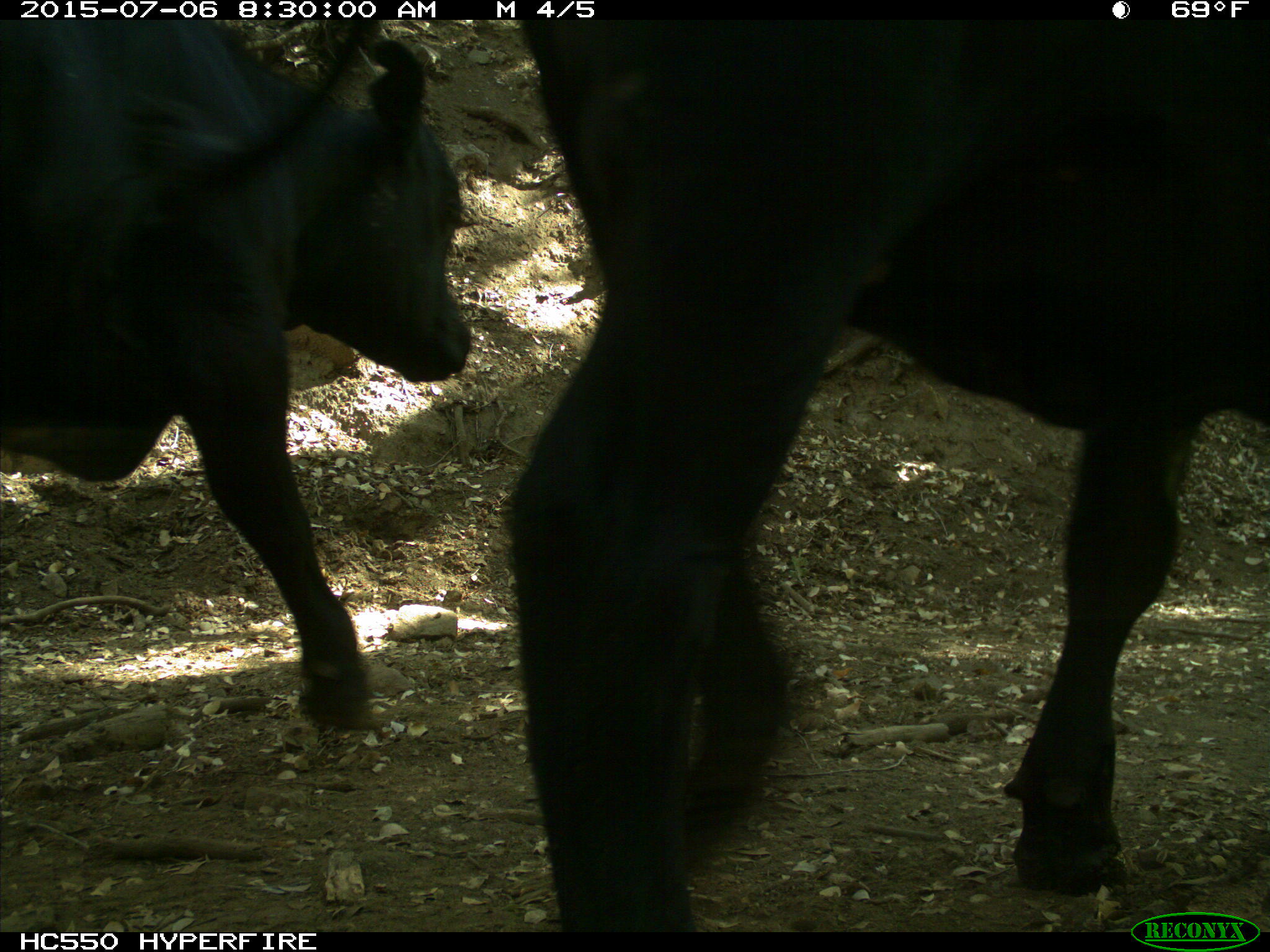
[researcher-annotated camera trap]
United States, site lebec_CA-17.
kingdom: Animalia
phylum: Chordata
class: Mammalia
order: Artiodactyla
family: Bovidae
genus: Bos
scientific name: Bos taurus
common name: domestic cow